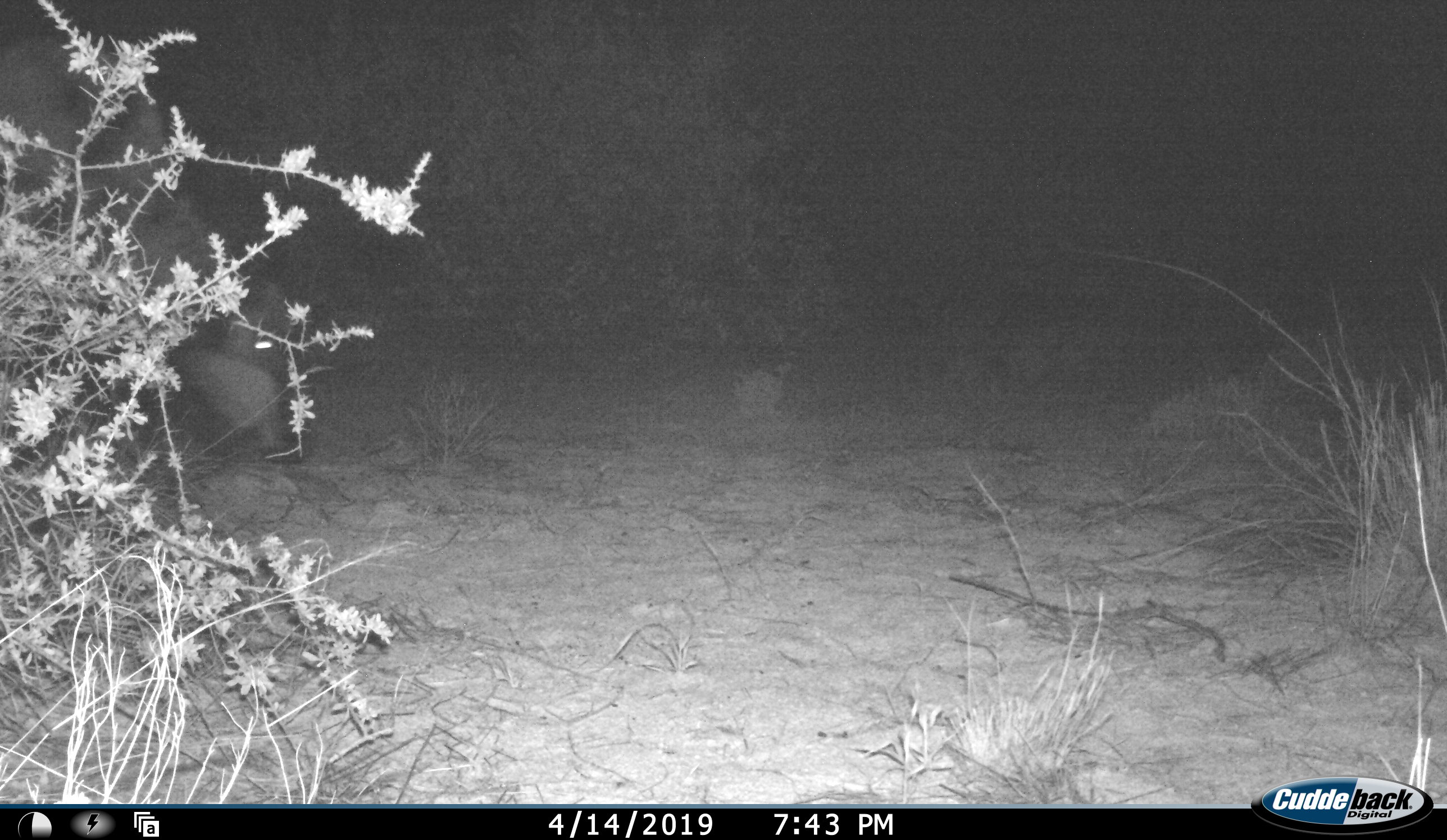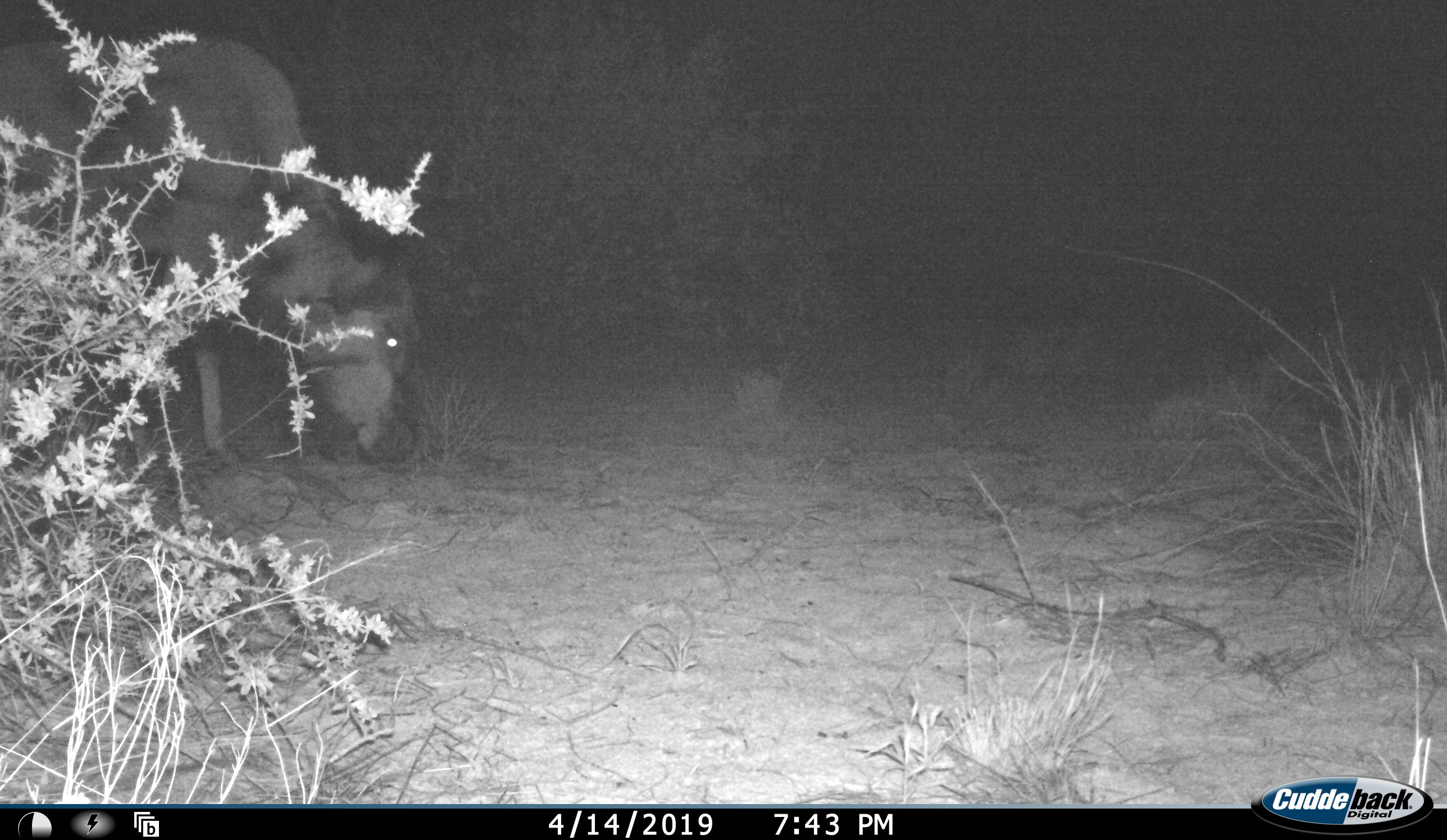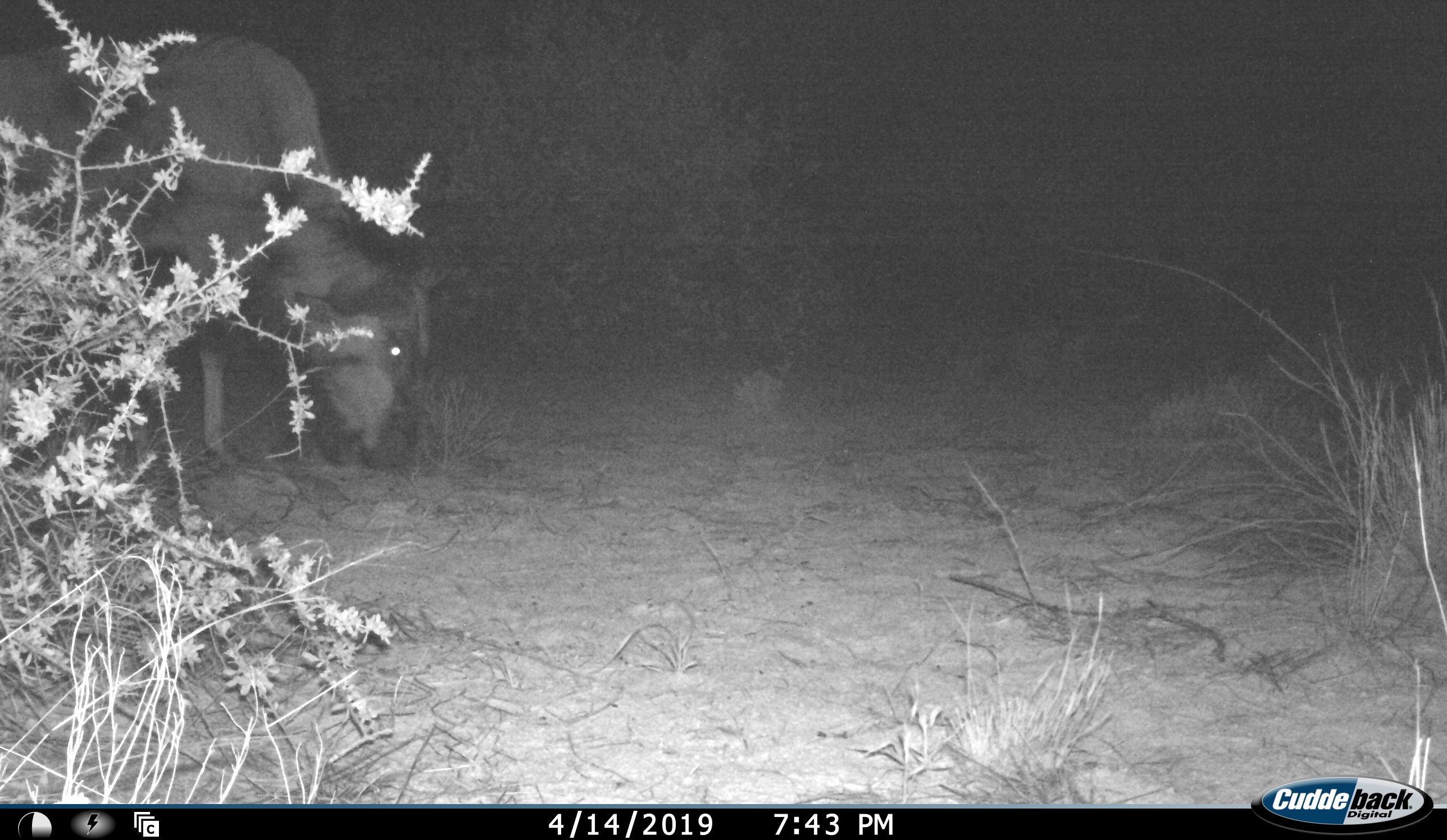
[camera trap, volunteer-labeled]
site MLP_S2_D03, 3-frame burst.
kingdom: Animalia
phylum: Chordata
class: Mammalia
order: Artiodactyla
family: Bovidae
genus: Connochaetes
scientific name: Connochaetes taurinus taurinus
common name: blue wildebeest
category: wildebeestblue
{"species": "wildebeestblue (blue wildebeest) (Connochaetes taurinus taurinus)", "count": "1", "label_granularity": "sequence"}